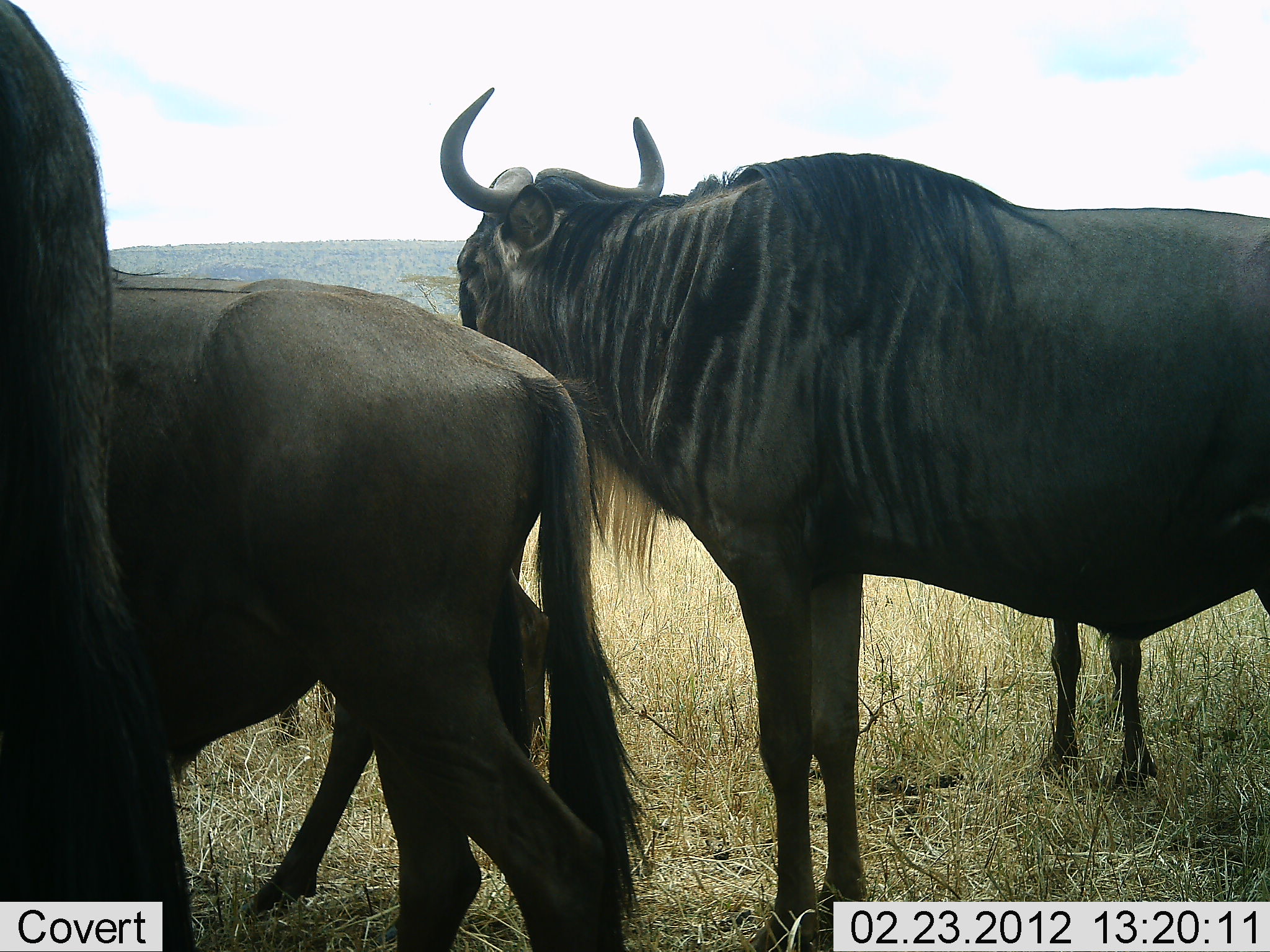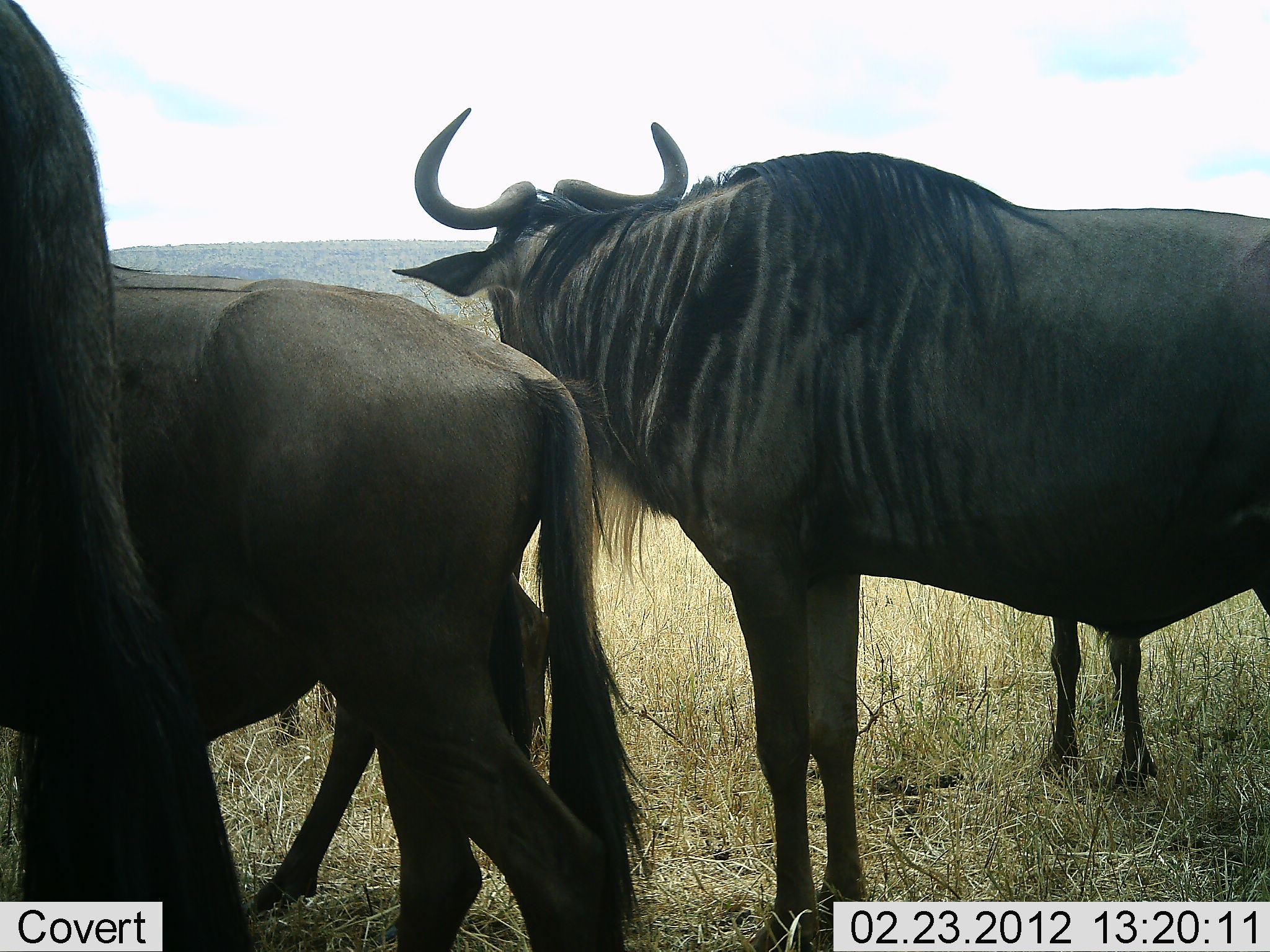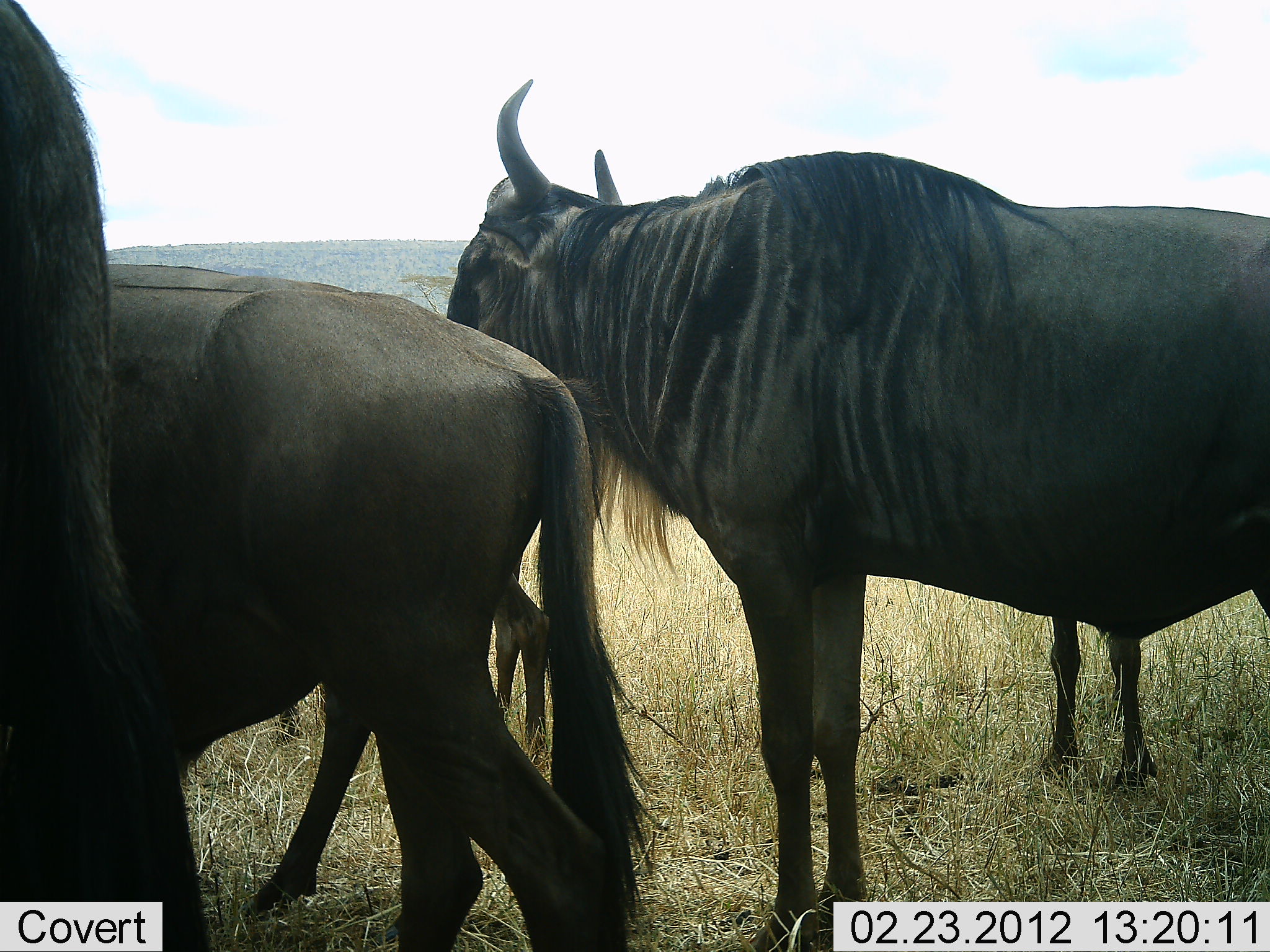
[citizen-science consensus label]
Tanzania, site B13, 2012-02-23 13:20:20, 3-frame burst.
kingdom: Animalia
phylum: Chordata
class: Mammalia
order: Artiodactyla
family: Bovidae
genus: Connochaetes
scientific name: Connochaetes taurinus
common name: blue wildebeest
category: wildebeest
Wildebeest (blue wildebeest) (Connochaetes taurinus), count 5. Behavior (volunteer vote fractions): standing 92%, resting 4%, moving 8%, interacting 8%. Young present (vote fraction): 20%. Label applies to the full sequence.